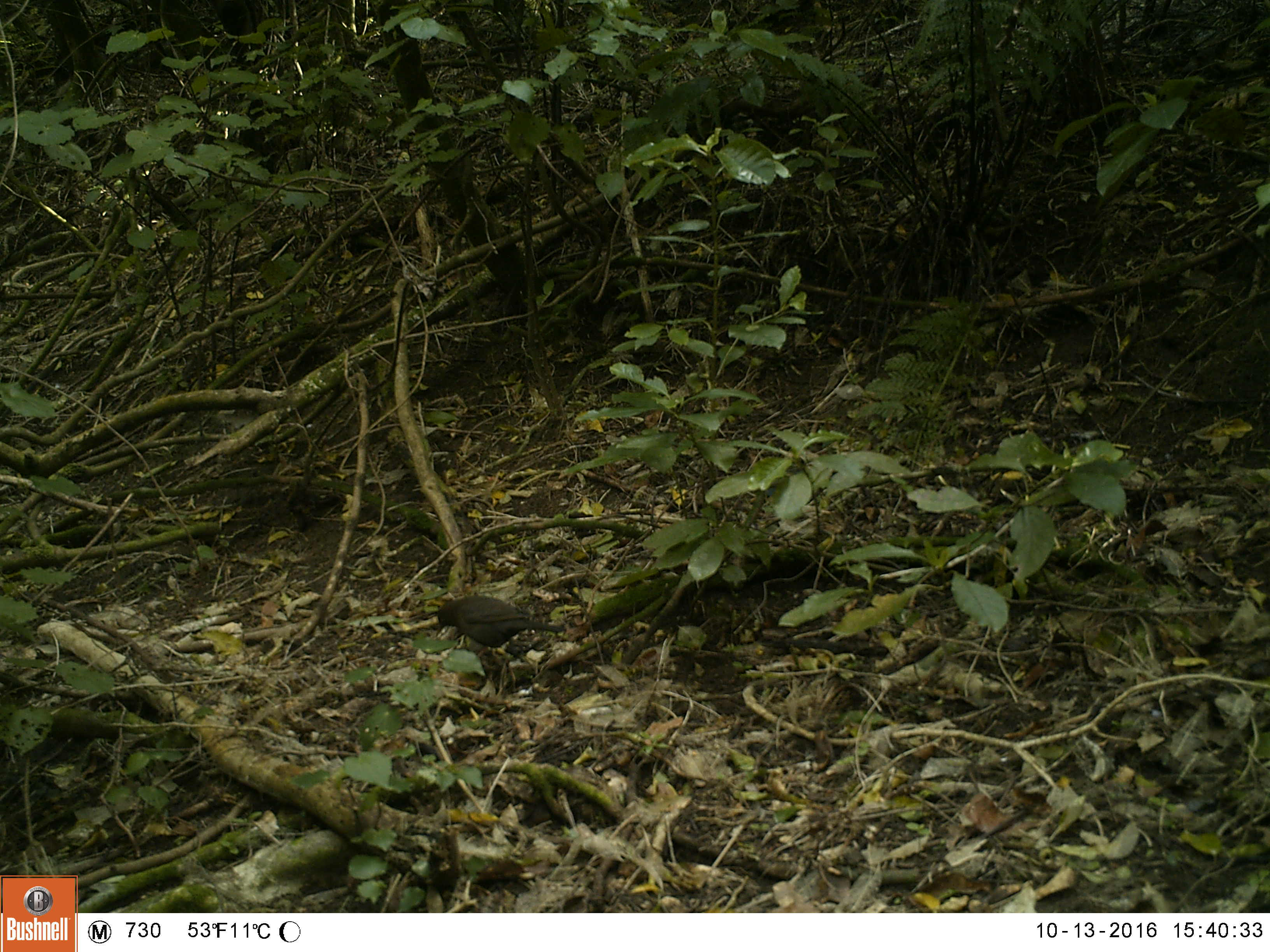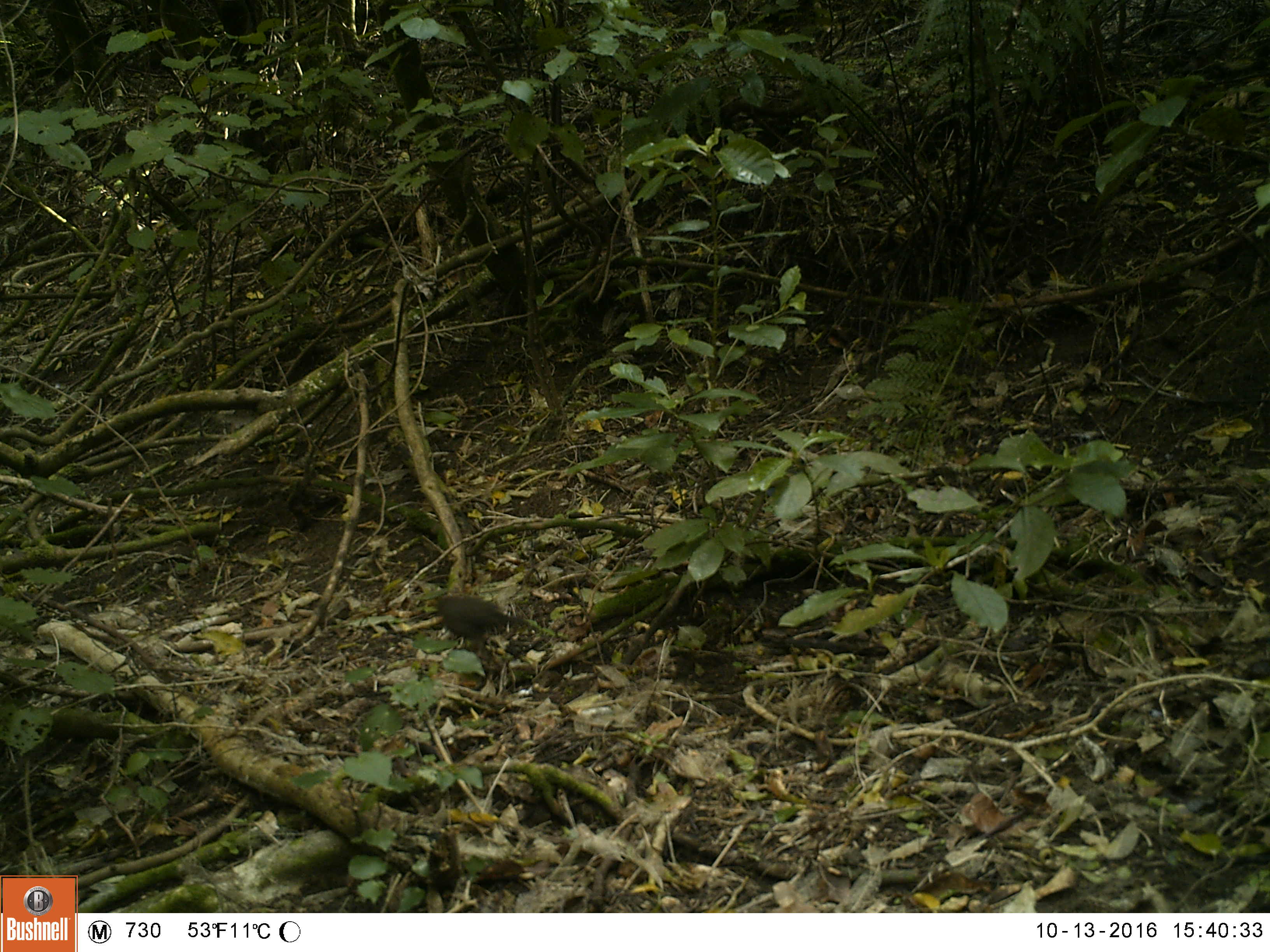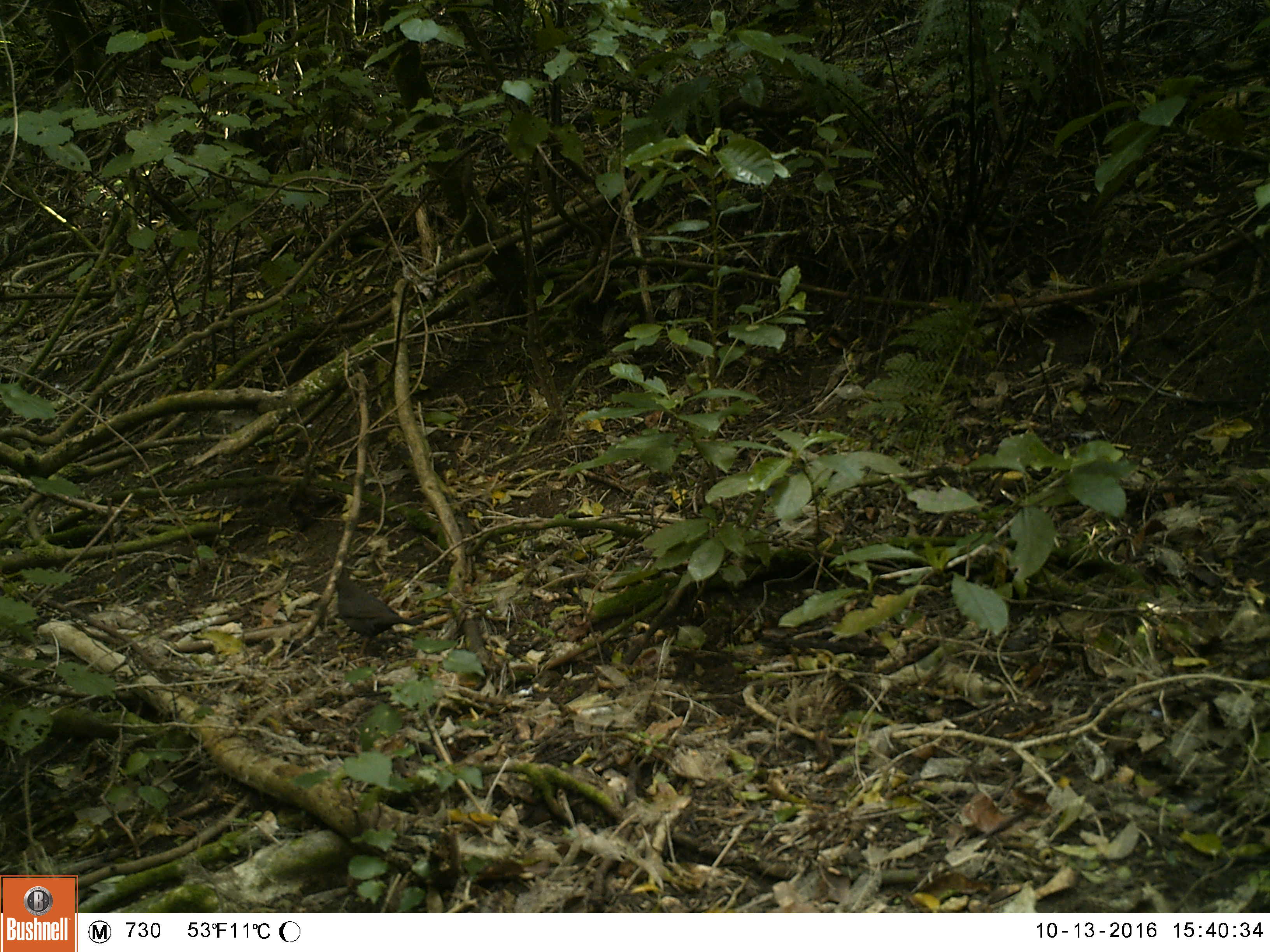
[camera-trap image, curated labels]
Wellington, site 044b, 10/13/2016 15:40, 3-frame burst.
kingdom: Animalia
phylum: Chordata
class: Aves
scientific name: Aves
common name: bird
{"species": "bird (Aves)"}